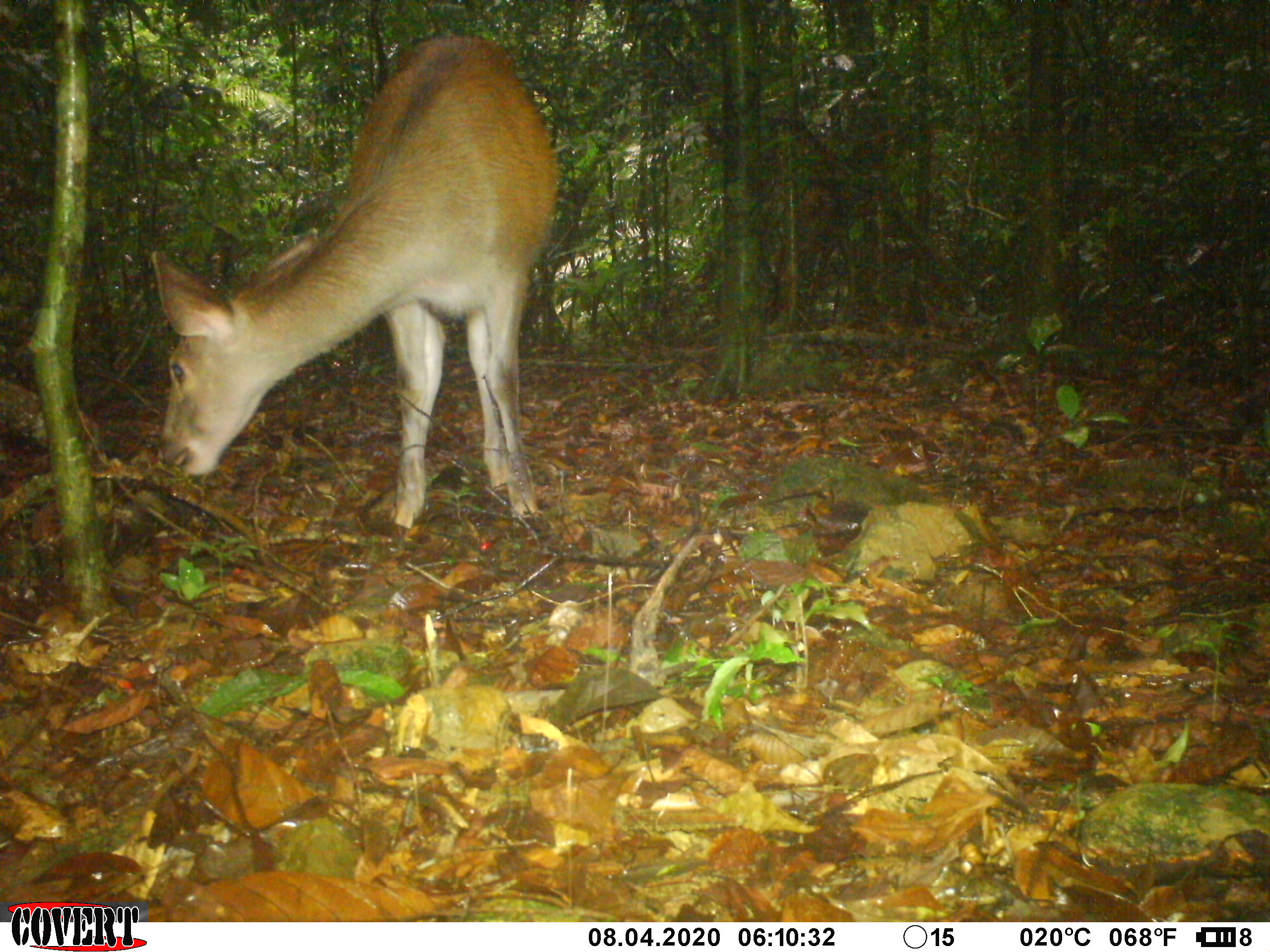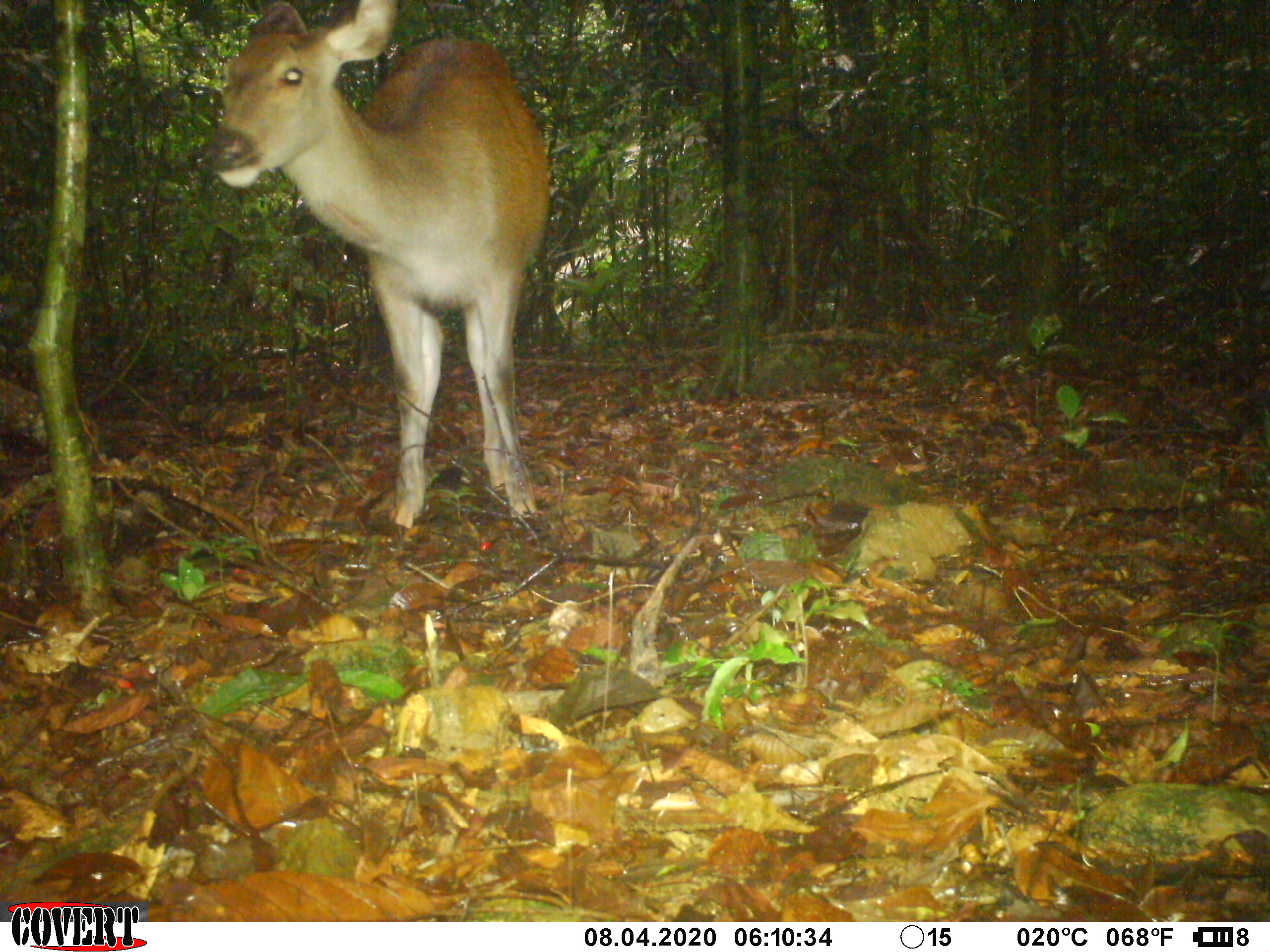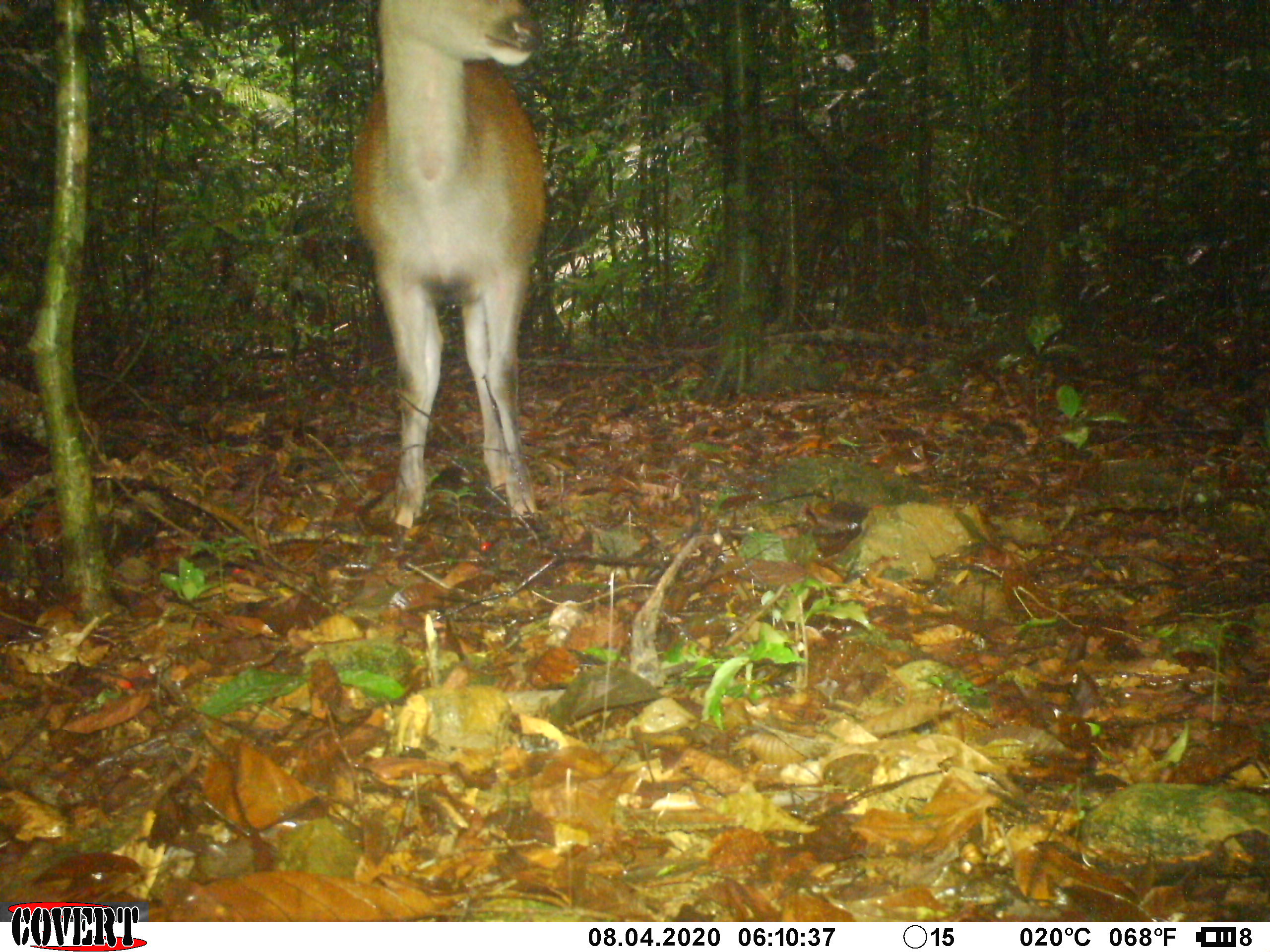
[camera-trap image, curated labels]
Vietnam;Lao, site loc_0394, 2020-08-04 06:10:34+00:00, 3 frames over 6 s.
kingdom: Animalia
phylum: Chordata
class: Mammalia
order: Artiodactyla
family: Cervidae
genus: Rusa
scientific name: Rusa unicolor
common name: sambar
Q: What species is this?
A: Sambar (Rusa unicolor).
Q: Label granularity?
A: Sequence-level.